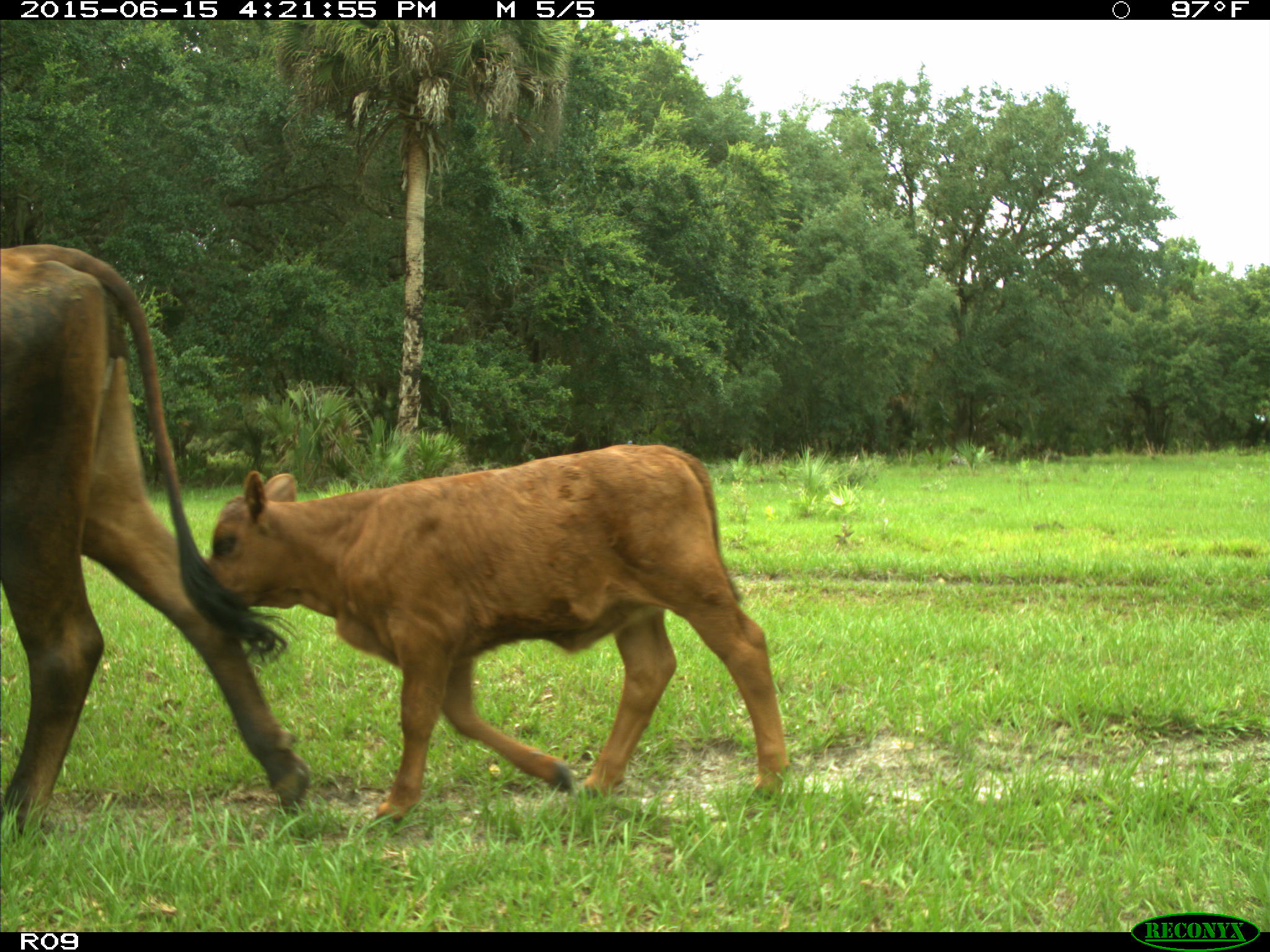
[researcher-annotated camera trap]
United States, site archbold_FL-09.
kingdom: Animalia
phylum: Chordata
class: Mammalia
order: Artiodactyla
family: Bovidae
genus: Bos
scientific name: Bos taurus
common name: domestic cow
Bos taurus (domestic cow).